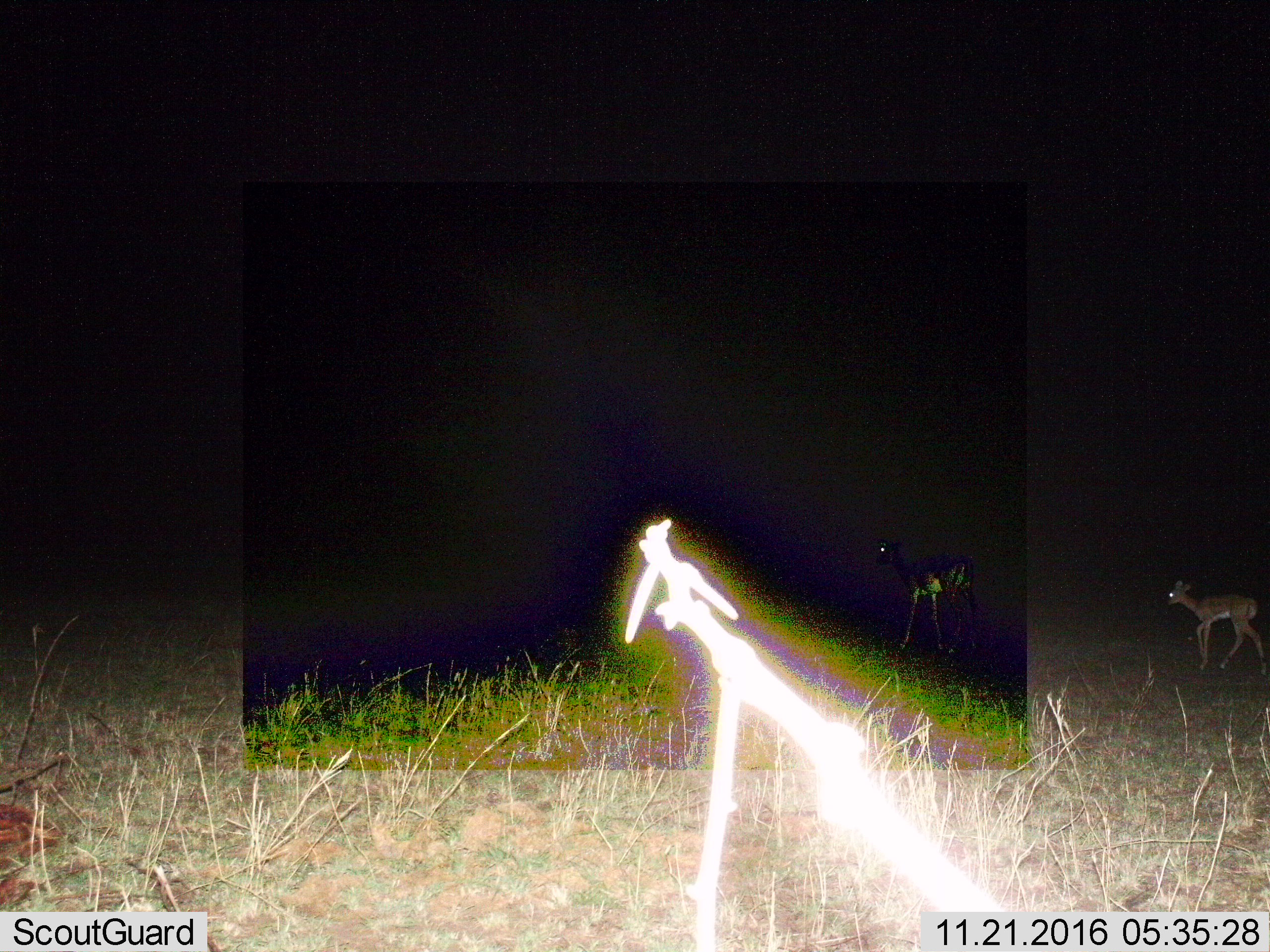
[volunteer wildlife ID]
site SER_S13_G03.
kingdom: Animalia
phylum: Chordata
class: Mammalia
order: Artiodactyla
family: Bovidae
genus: Aepyceros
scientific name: Aepyceros melampus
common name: impala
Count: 2.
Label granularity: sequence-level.